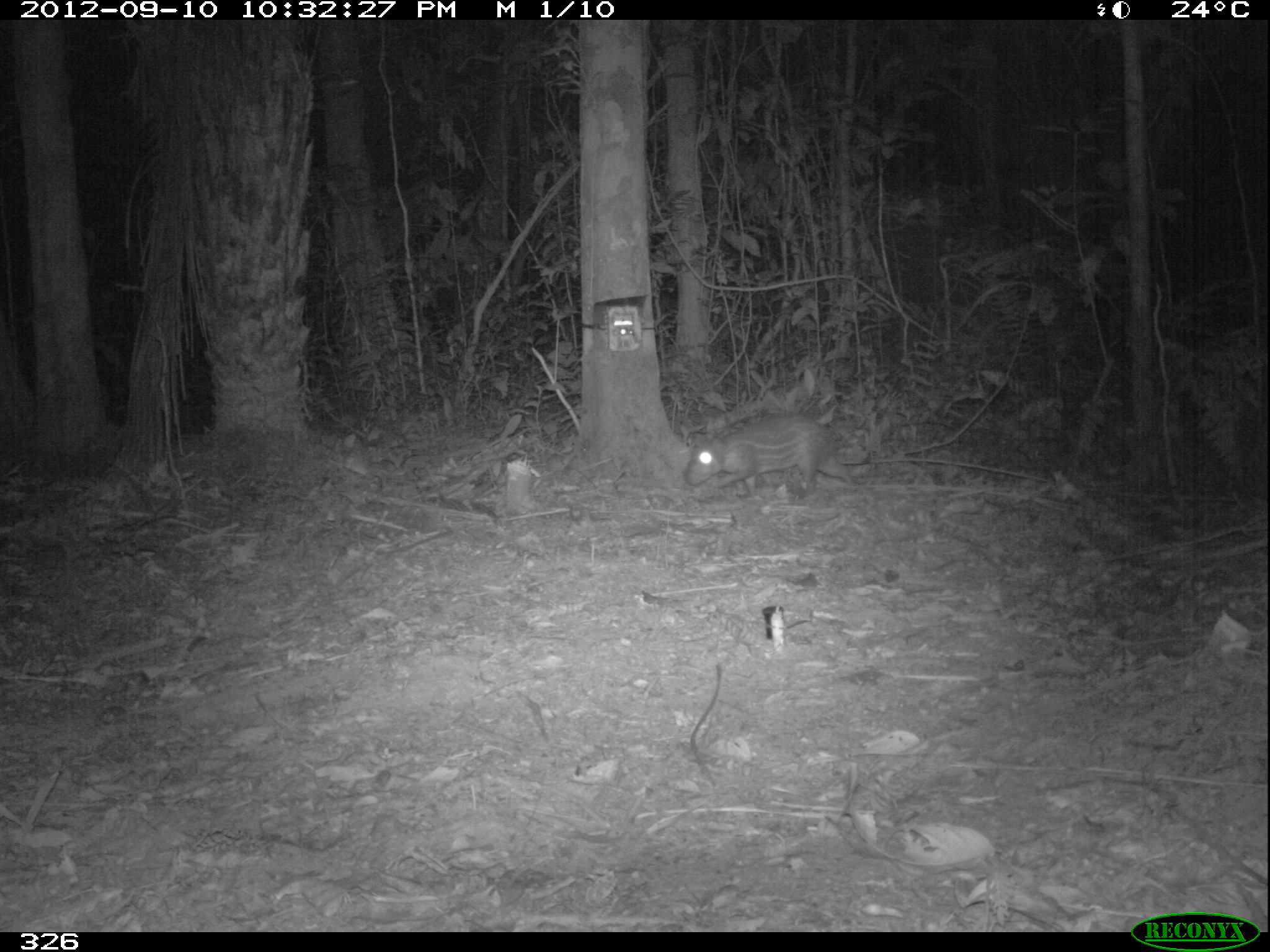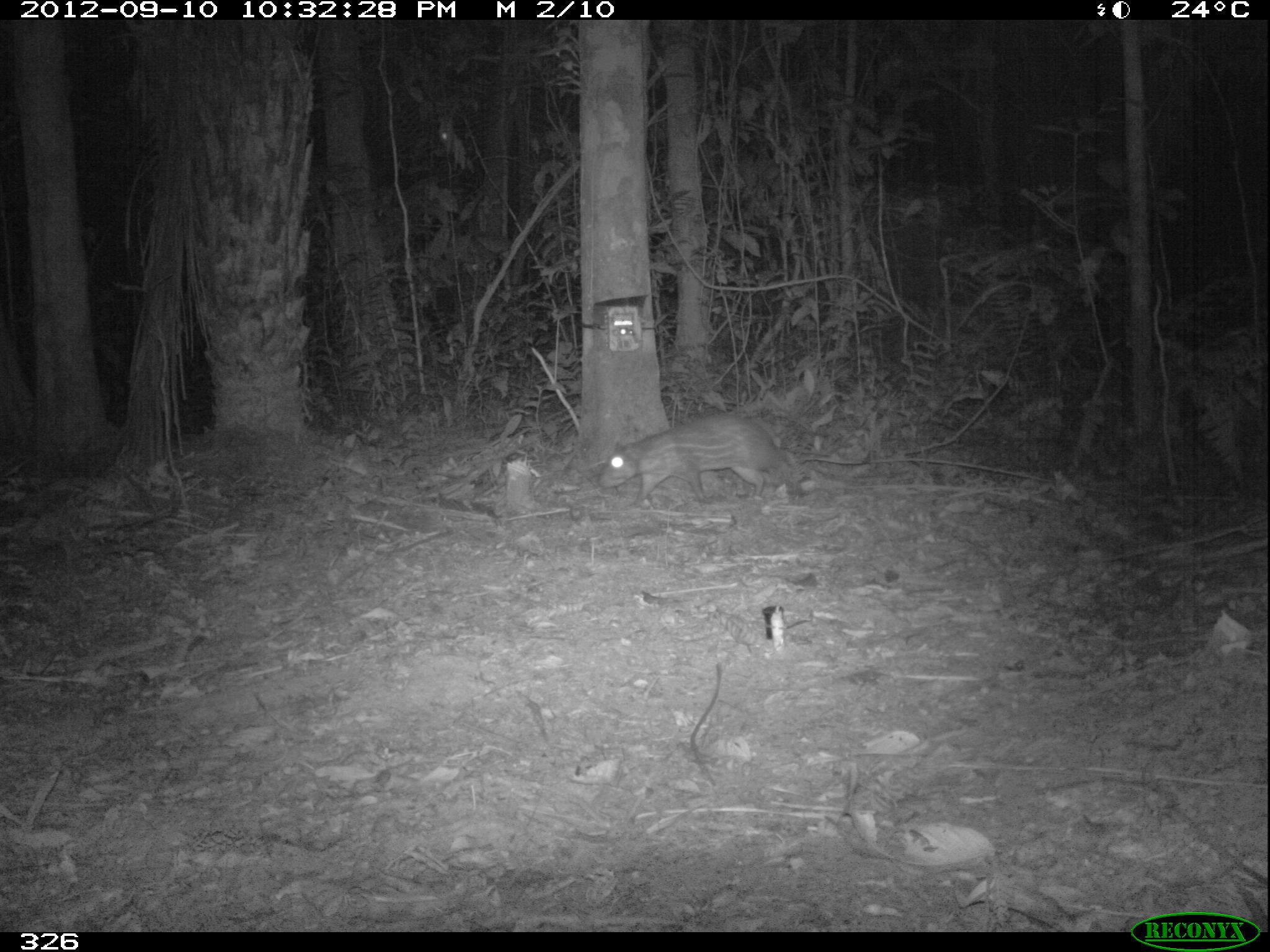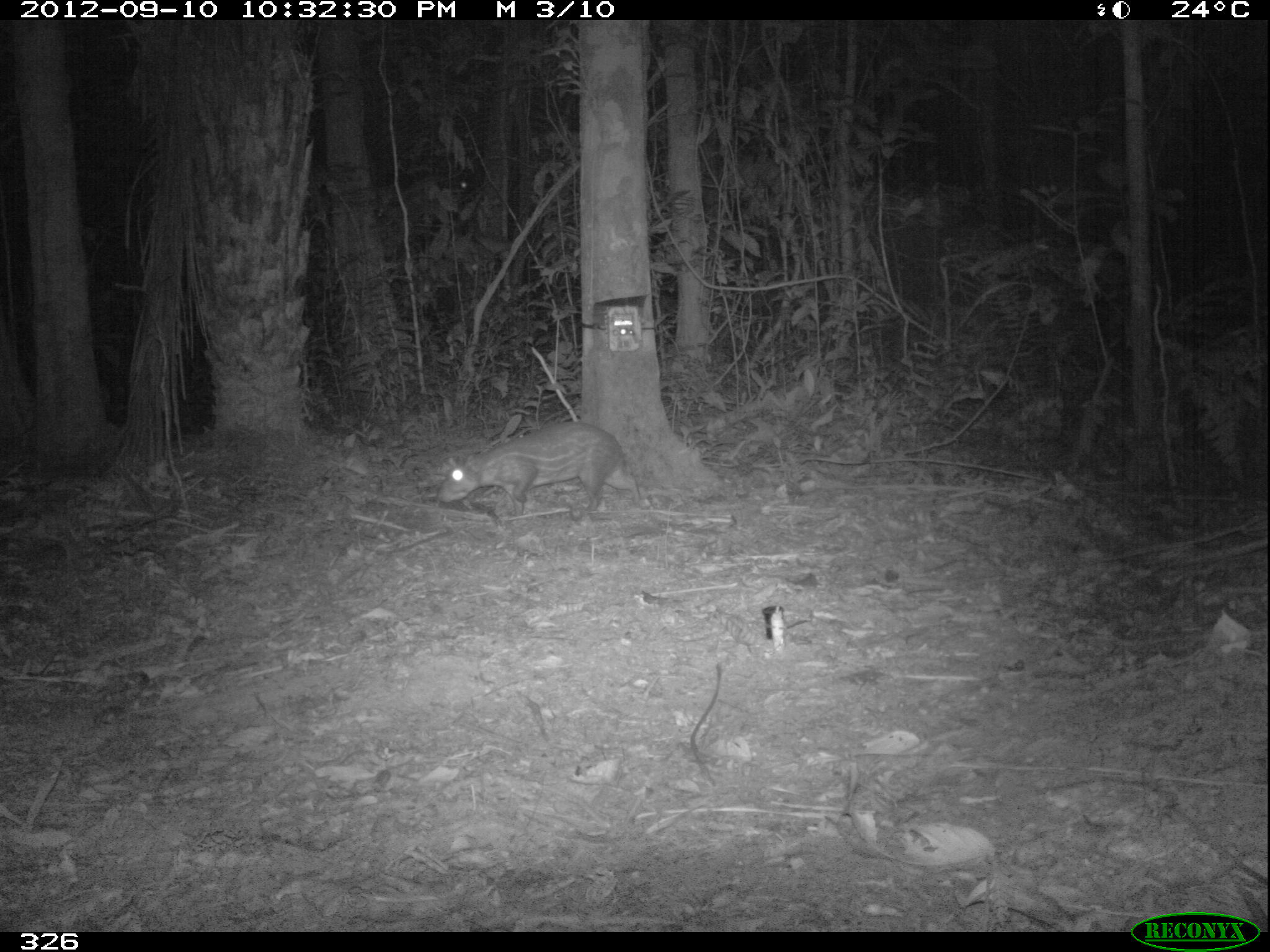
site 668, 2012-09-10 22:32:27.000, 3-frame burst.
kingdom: Animalia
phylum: Chordata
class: Mammalia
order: Rodentia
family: Cuniculidae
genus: Cuniculus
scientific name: Cuniculus paca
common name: spotted paca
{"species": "Cuniculus paca (spotted paca)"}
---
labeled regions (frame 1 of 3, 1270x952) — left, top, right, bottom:
cuniculus paca: 683, 410, 857, 504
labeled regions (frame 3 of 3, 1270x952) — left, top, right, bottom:
cuniculus paca: 436, 420, 645, 519